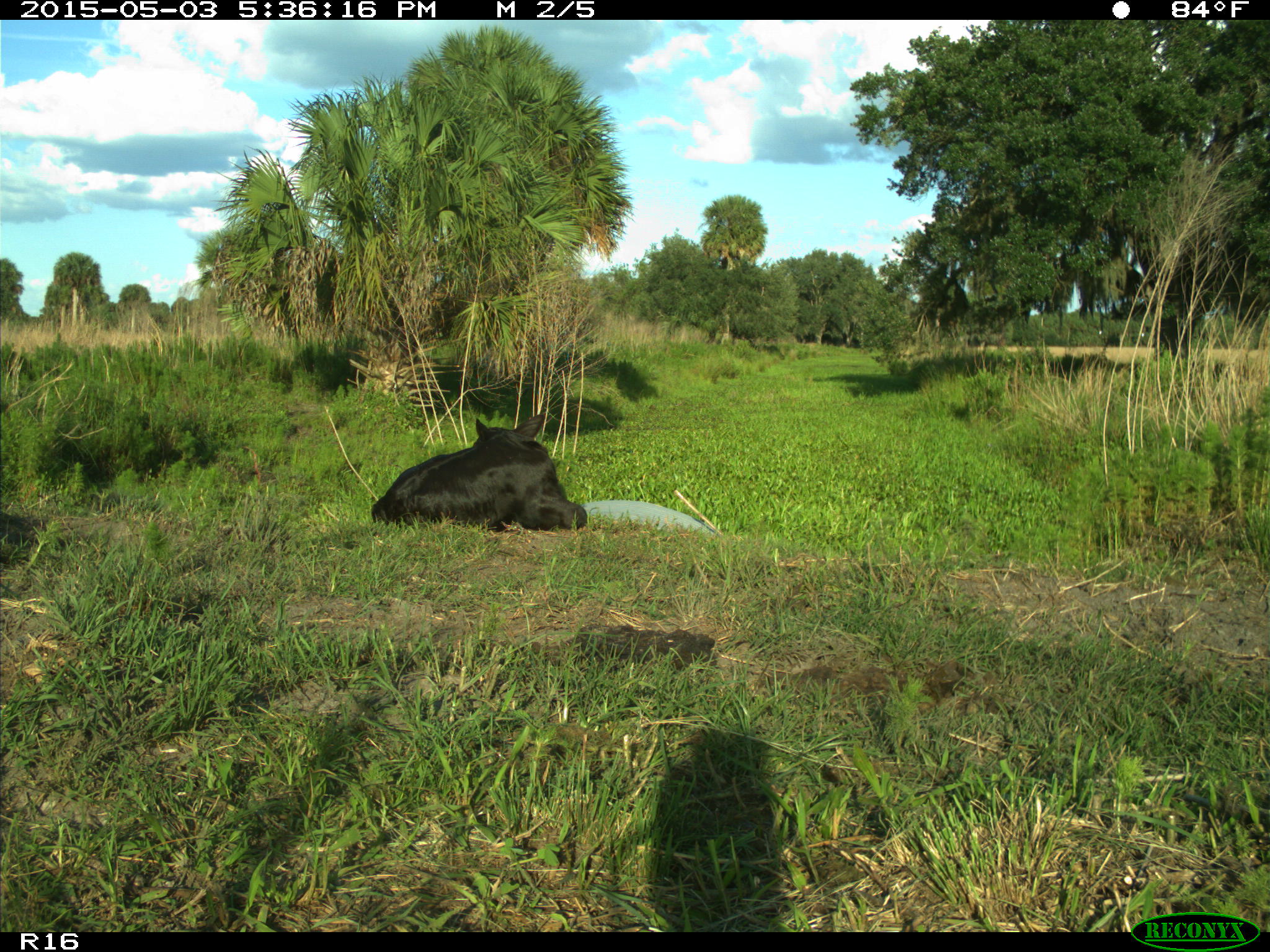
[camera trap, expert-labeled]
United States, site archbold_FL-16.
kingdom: Animalia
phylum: Chordata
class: Mammalia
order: Artiodactyla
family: Bovidae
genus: Bos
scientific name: Bos taurus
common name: domestic cow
Bos taurus (domestic cow).